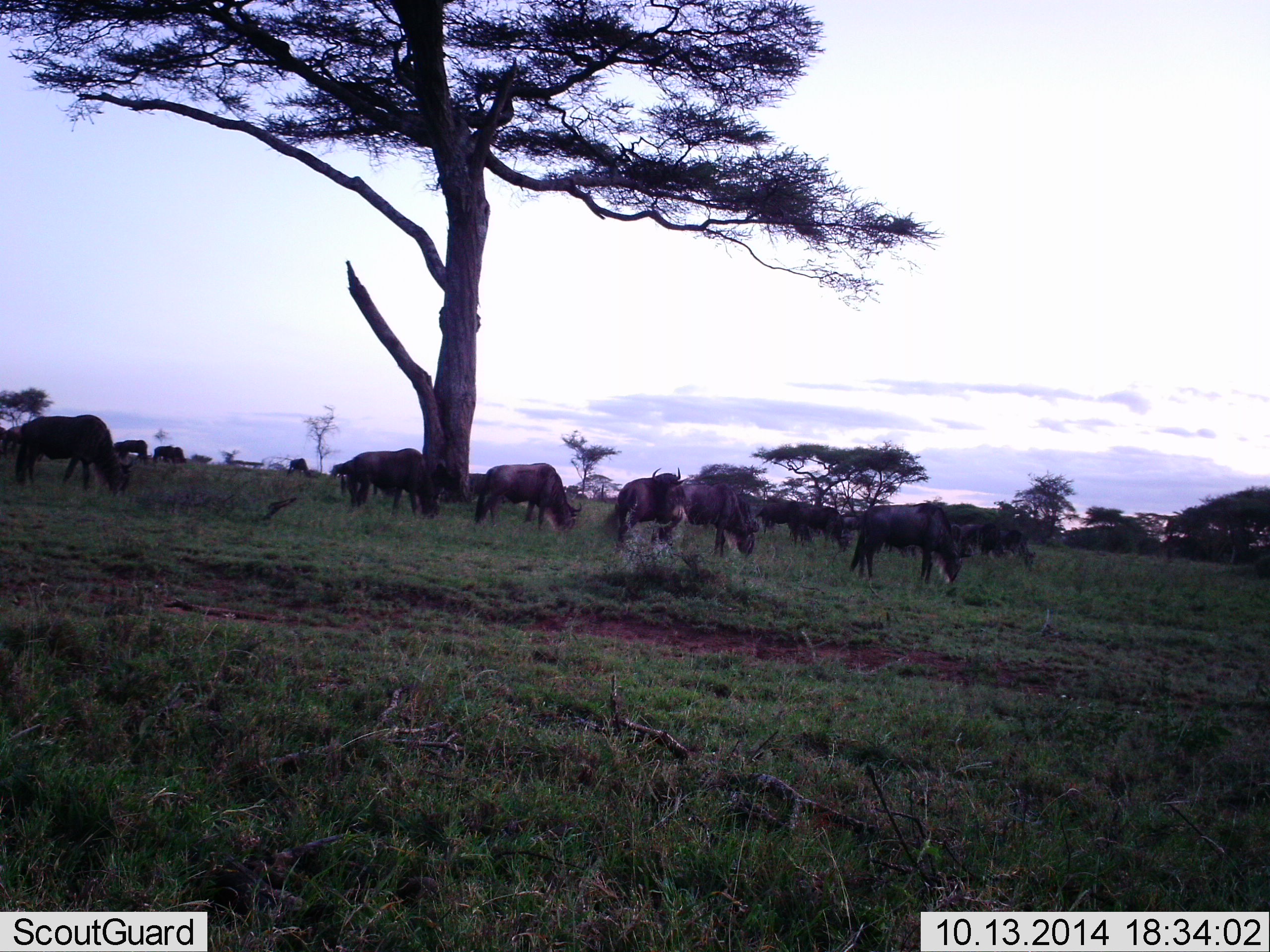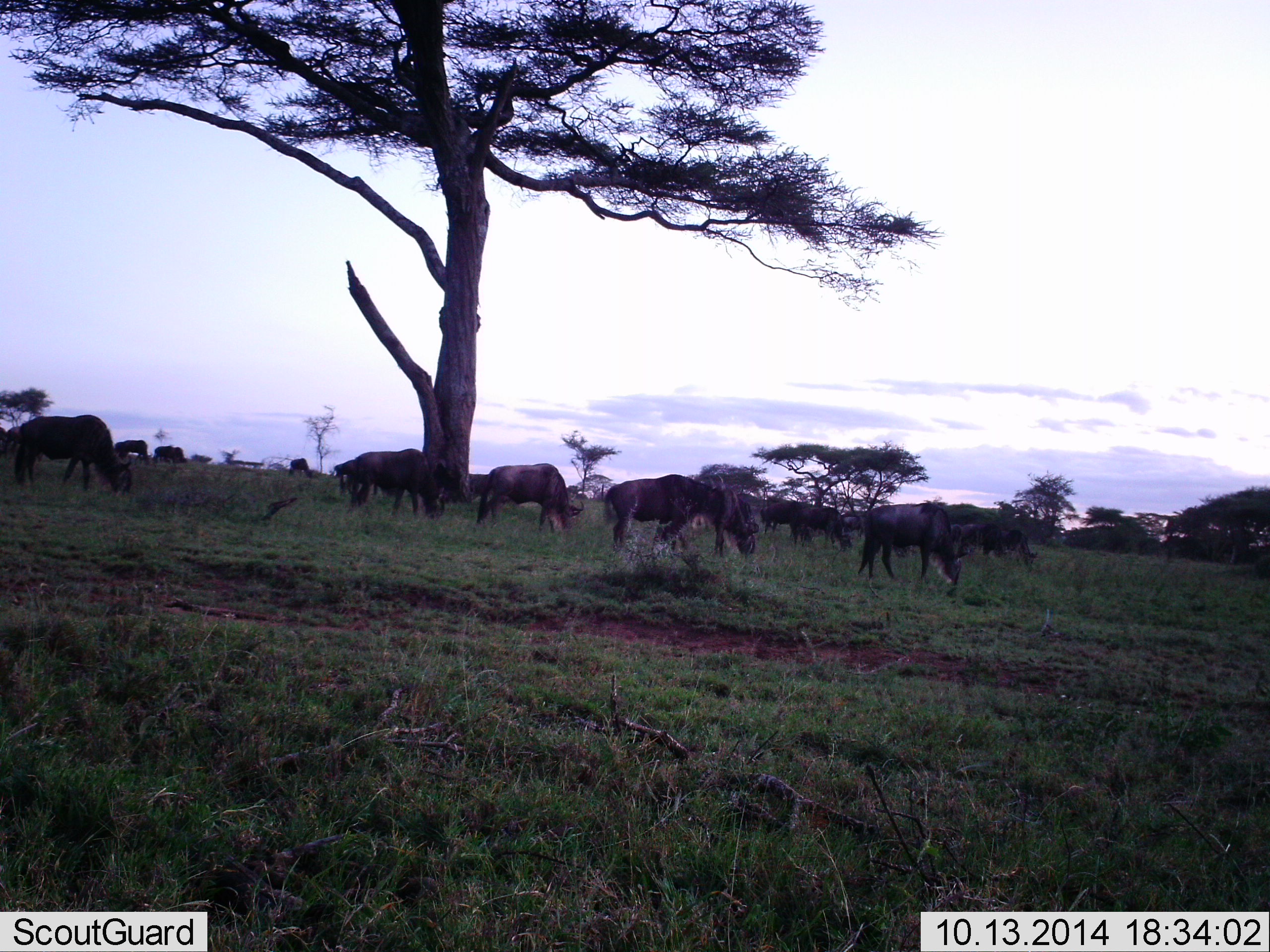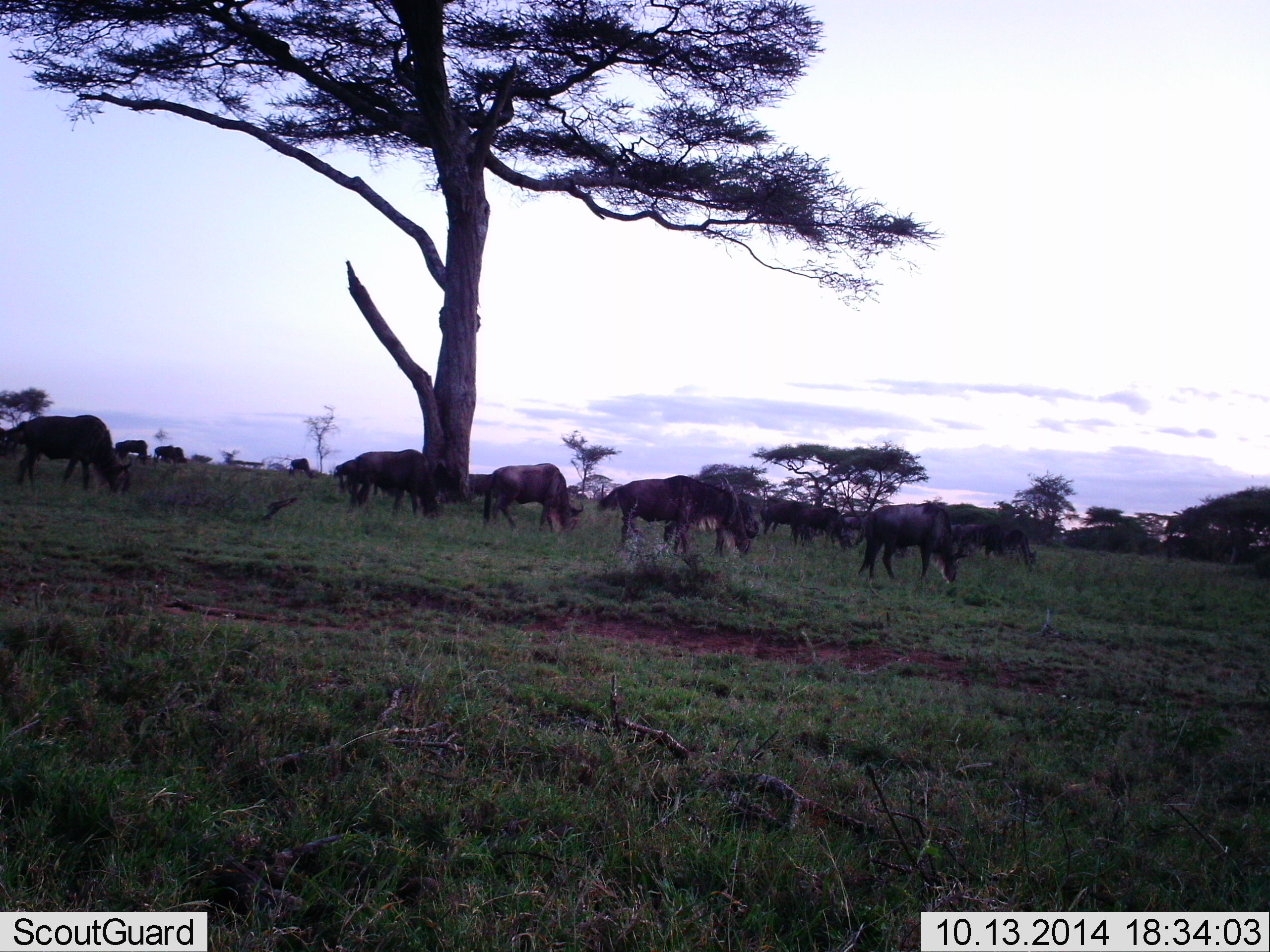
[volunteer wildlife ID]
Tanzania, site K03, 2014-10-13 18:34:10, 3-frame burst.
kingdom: Animalia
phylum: Chordata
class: Mammalia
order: Artiodactyla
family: Bovidae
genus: Connochaetes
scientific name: Connochaetes taurinus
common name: blue wildebeest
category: wildebeest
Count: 11-50.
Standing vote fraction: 40%.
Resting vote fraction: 10%.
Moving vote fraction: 20%.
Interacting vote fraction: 0%.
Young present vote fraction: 0%.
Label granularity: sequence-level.